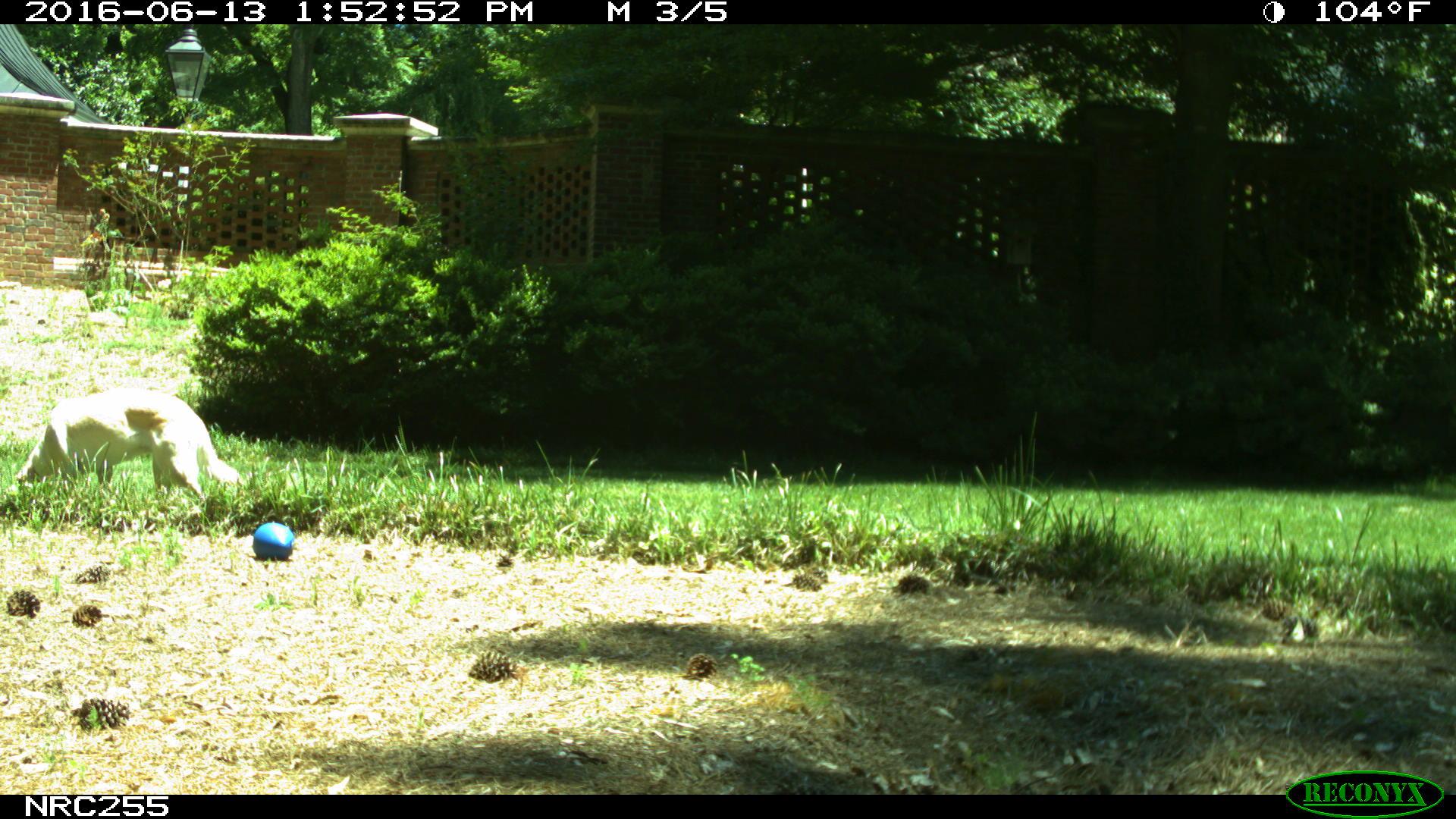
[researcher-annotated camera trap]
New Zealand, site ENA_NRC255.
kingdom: Animalia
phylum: Chordata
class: Mammalia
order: Carnivora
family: Canidae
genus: Canis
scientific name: Canis familiaris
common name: domestic dog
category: dog